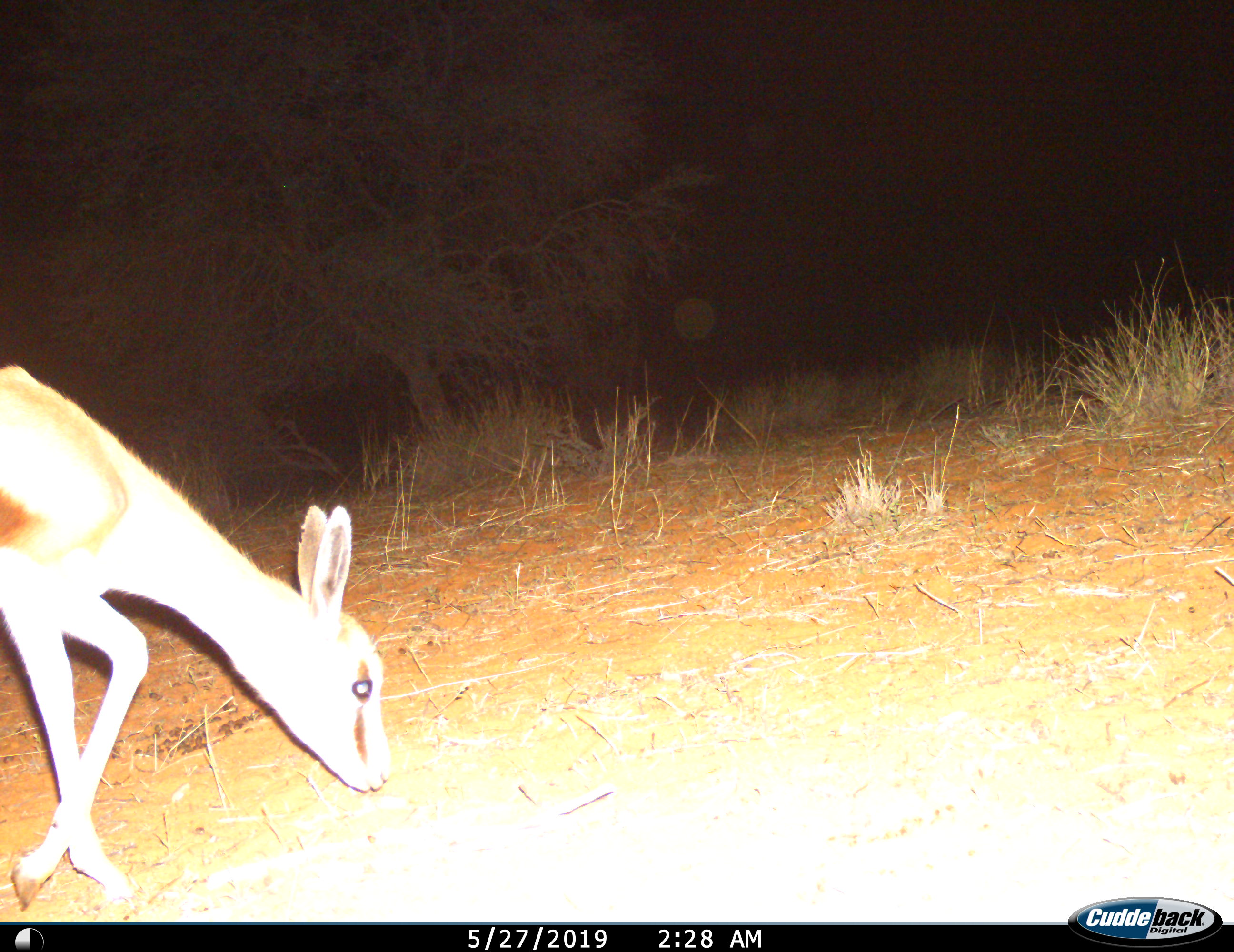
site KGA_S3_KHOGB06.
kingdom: Animalia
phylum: Chordata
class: Mammalia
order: Artiodactyla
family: Bovidae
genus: Antidorcas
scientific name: Antidorcas marsupialis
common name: springbok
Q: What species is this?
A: Springbok (Antidorcas marsupialis).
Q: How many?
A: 1.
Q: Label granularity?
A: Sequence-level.